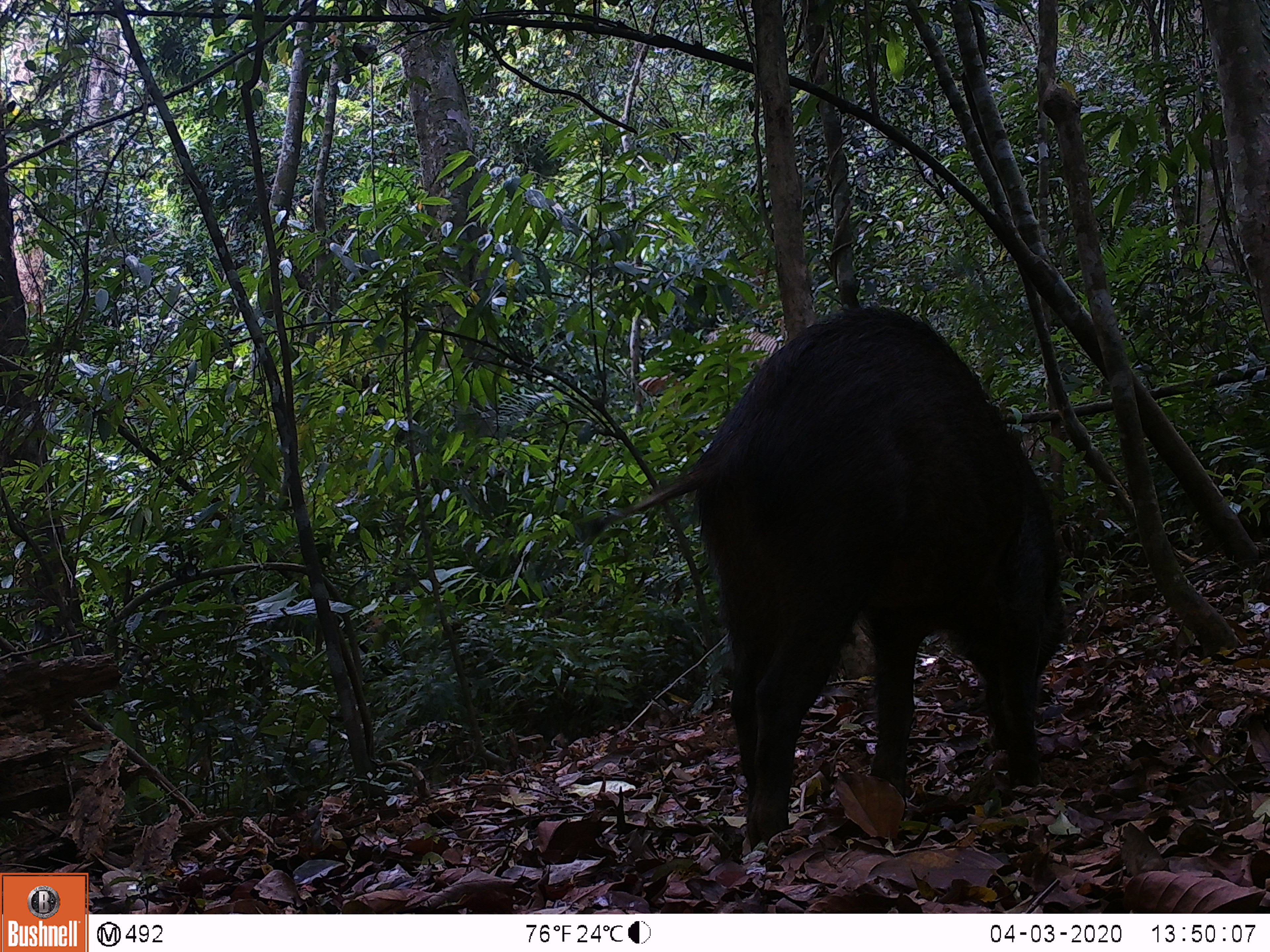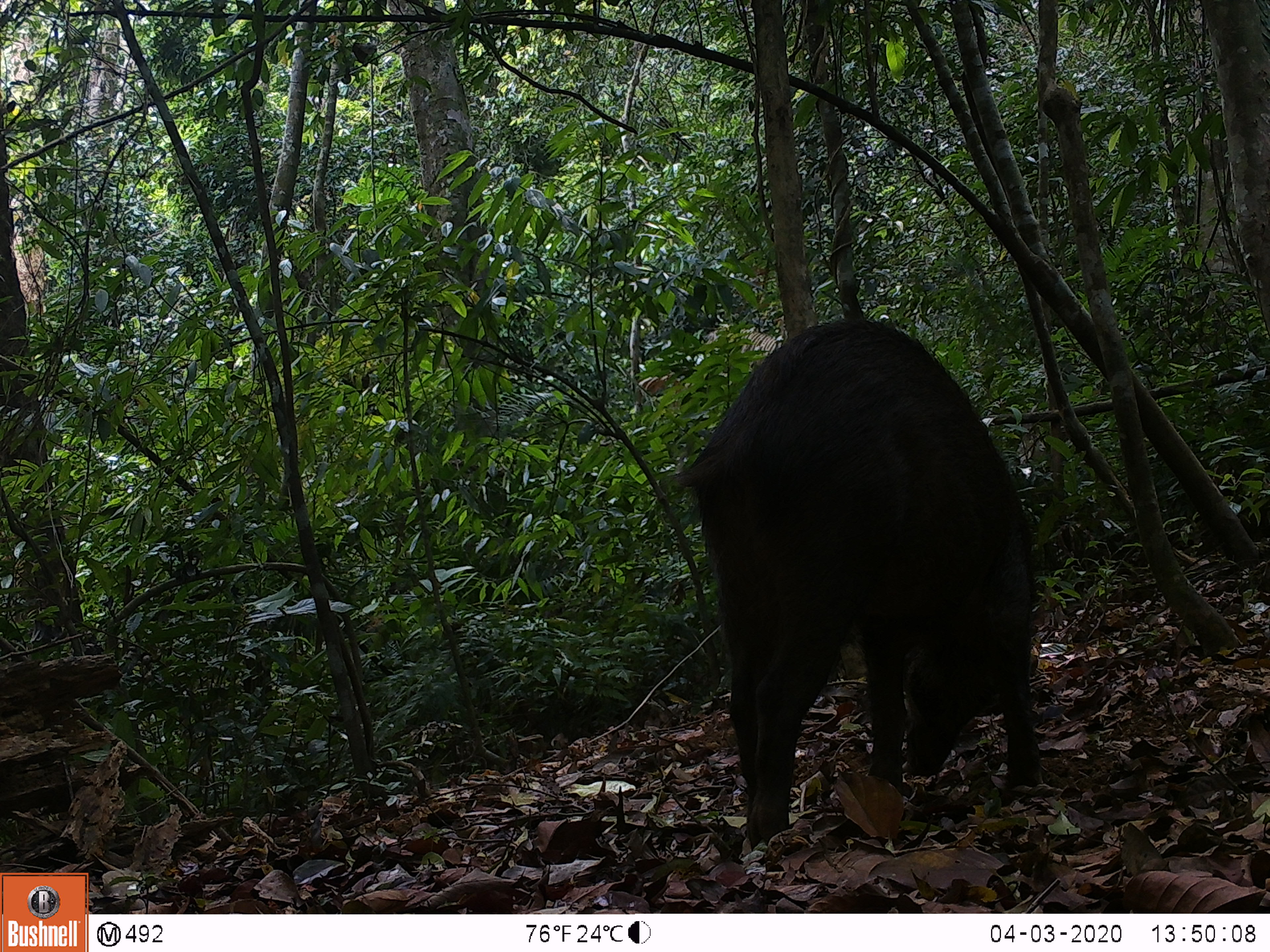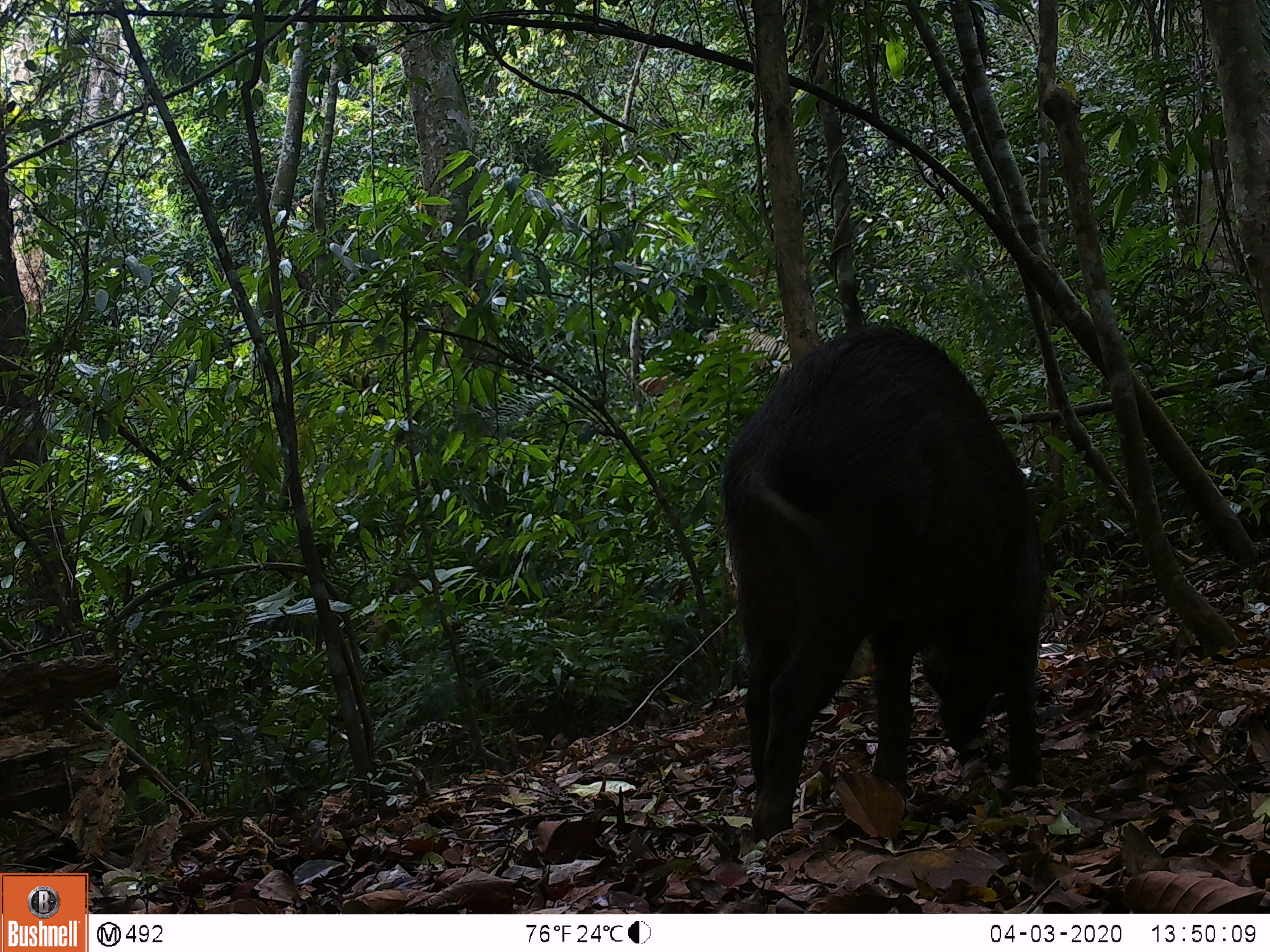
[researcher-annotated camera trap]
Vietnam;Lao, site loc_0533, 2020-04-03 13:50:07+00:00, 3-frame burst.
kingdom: Animalia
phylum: Chordata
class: Mammalia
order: Artiodactyla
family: Suidae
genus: Sus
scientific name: Sus scrofa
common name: eurasian wild pig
Eurasian wild pig (Sus scrofa). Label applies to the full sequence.